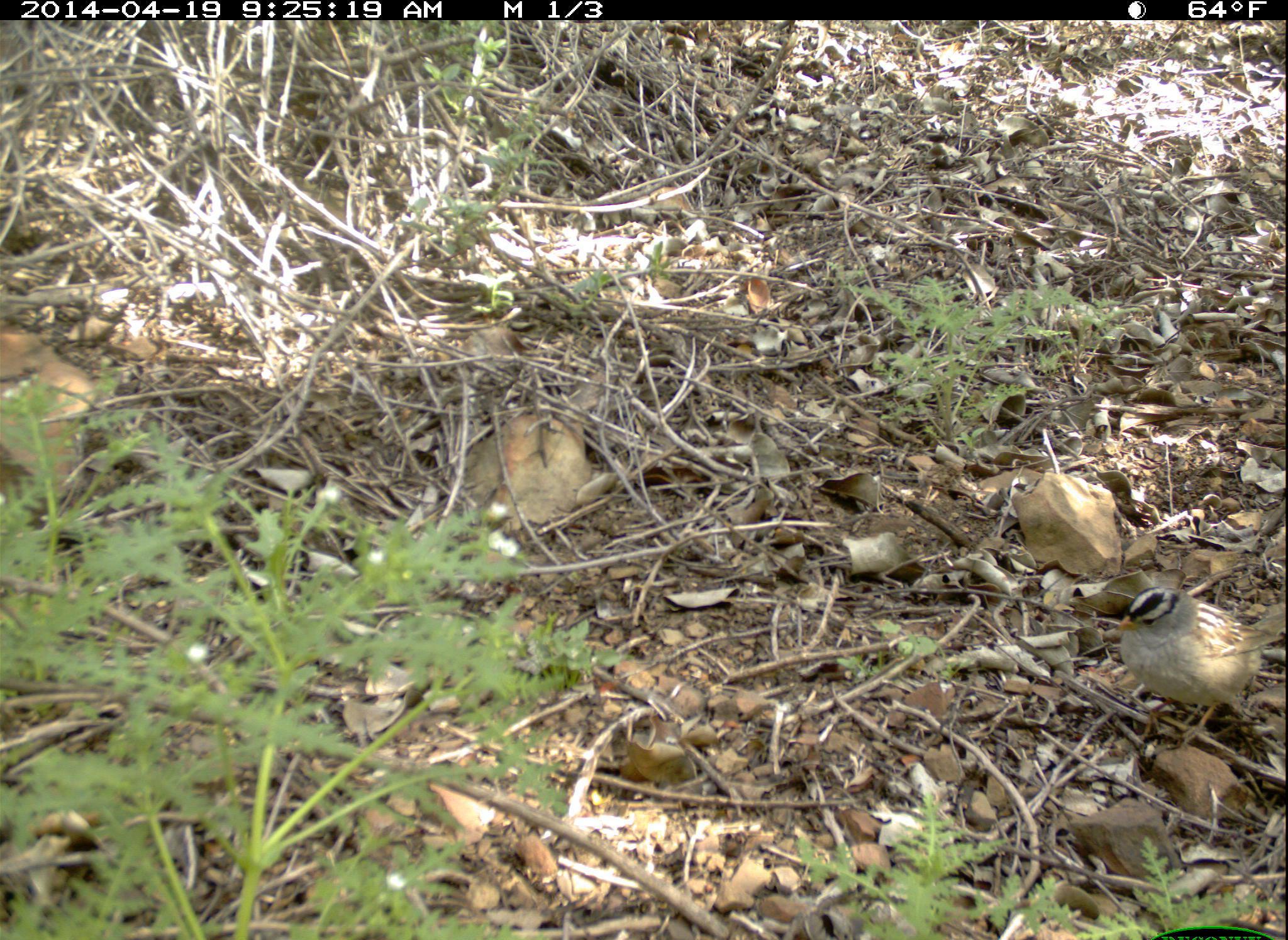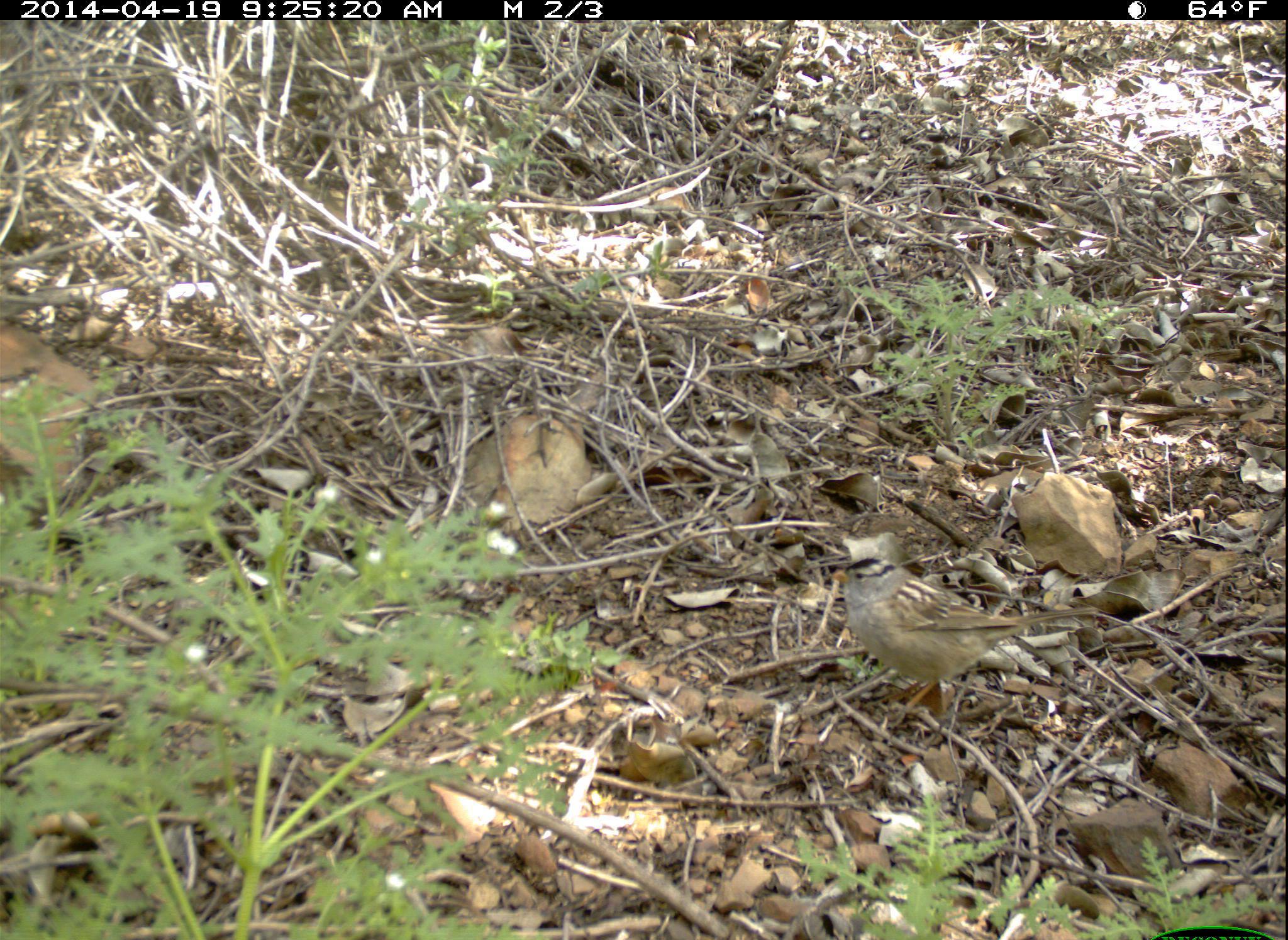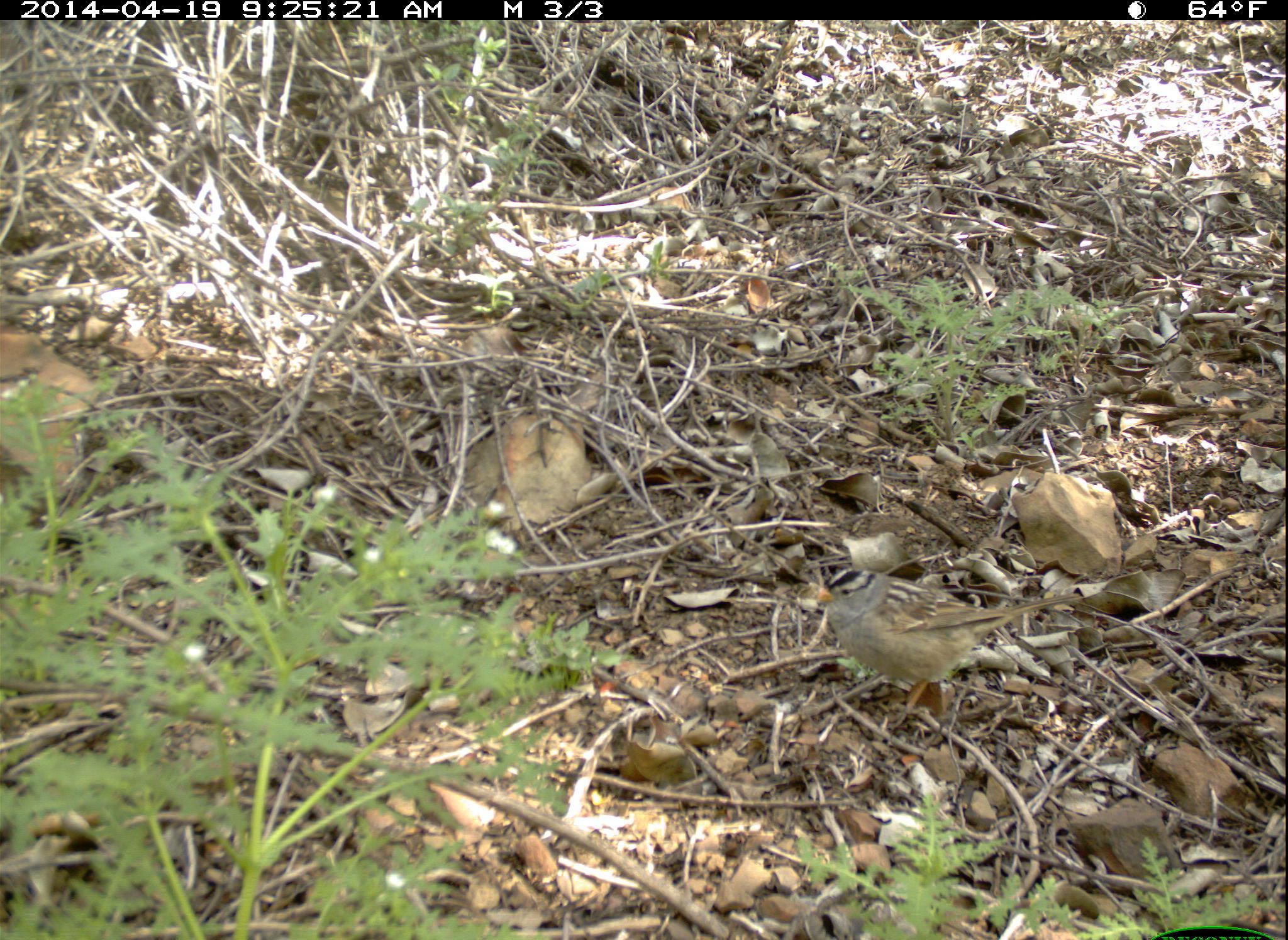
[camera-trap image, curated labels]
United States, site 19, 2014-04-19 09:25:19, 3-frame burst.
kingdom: Animalia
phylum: Chordata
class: Aves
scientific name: Aves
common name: bird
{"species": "bird (Aves)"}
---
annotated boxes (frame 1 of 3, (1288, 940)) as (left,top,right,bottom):
bird: (1115,585,1287,745)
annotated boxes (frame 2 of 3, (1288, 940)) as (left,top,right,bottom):
bird: (832,556,1102,730)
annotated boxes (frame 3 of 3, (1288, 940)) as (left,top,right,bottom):
bird: (815,566,1087,733)